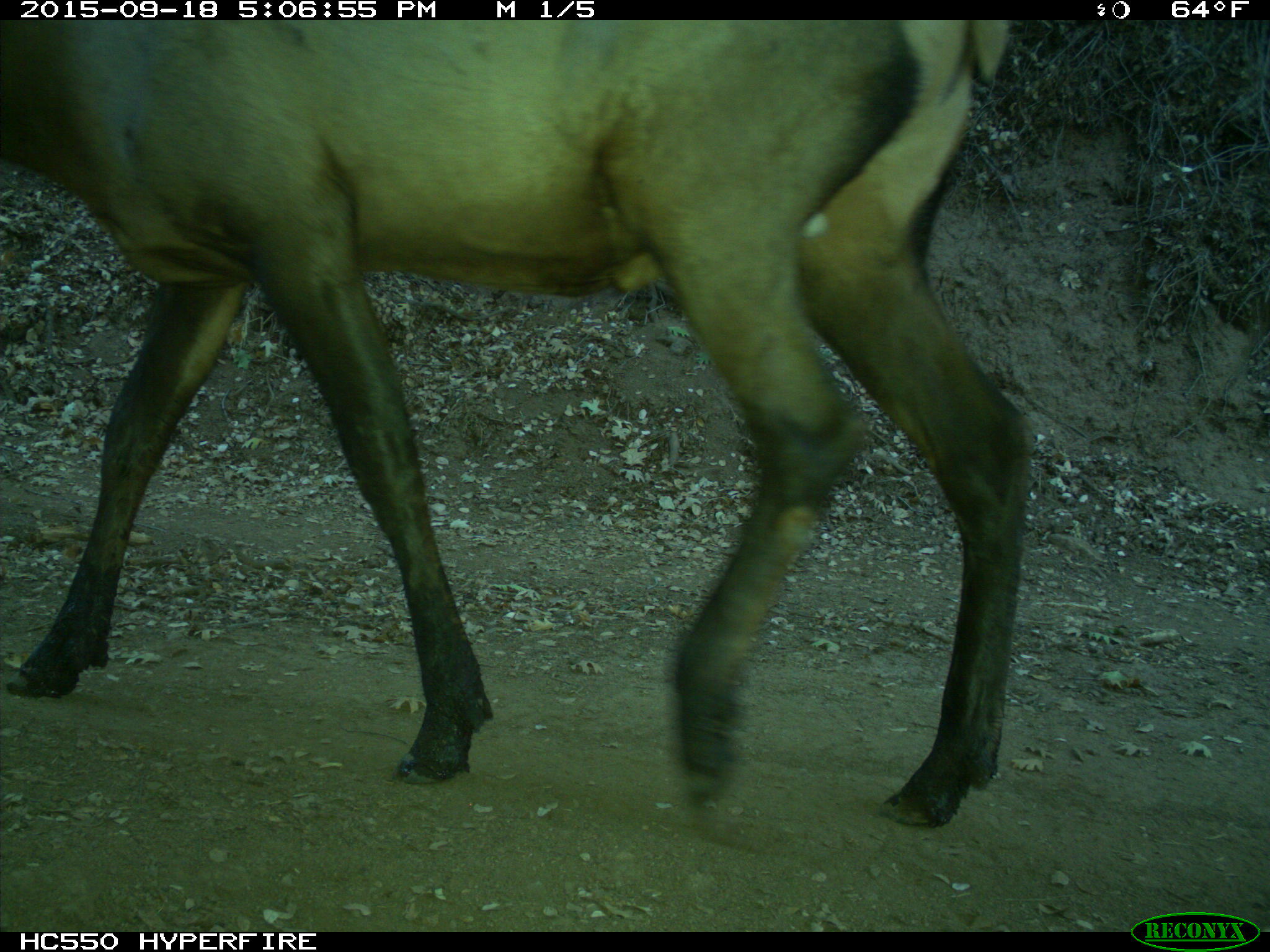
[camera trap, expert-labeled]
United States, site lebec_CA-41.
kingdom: Animalia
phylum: Chordata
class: Mammalia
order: Artiodactyla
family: Cervidae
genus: Cervus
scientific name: Cervus canadensis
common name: elk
Cervus canadensis (elk).